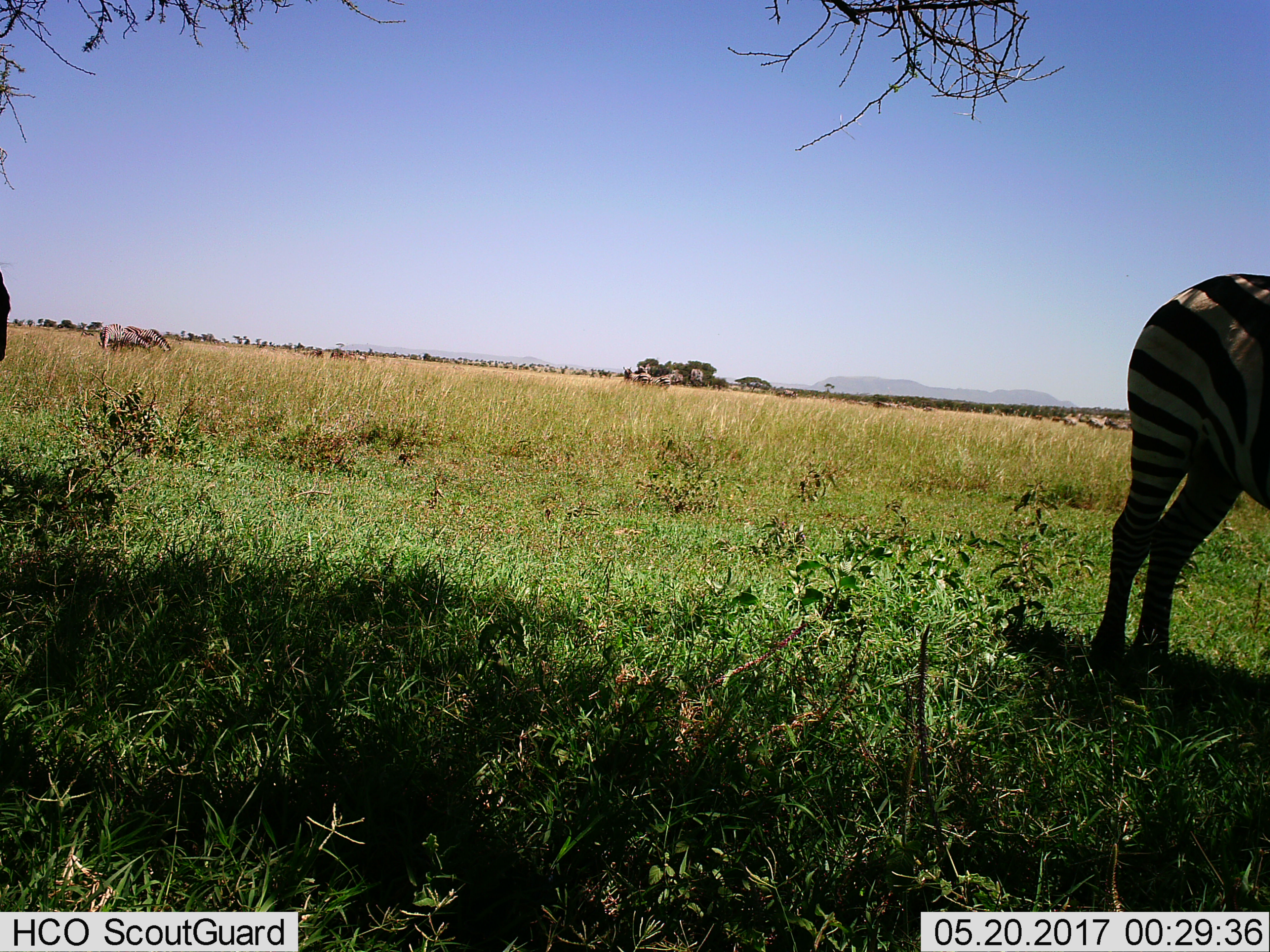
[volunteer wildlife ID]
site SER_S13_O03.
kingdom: Animalia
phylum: Chordata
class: Mammalia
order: Perissodactyla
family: Equidae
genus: Equus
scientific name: Equus quagga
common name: plains zebra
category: zebraplains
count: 5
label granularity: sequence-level